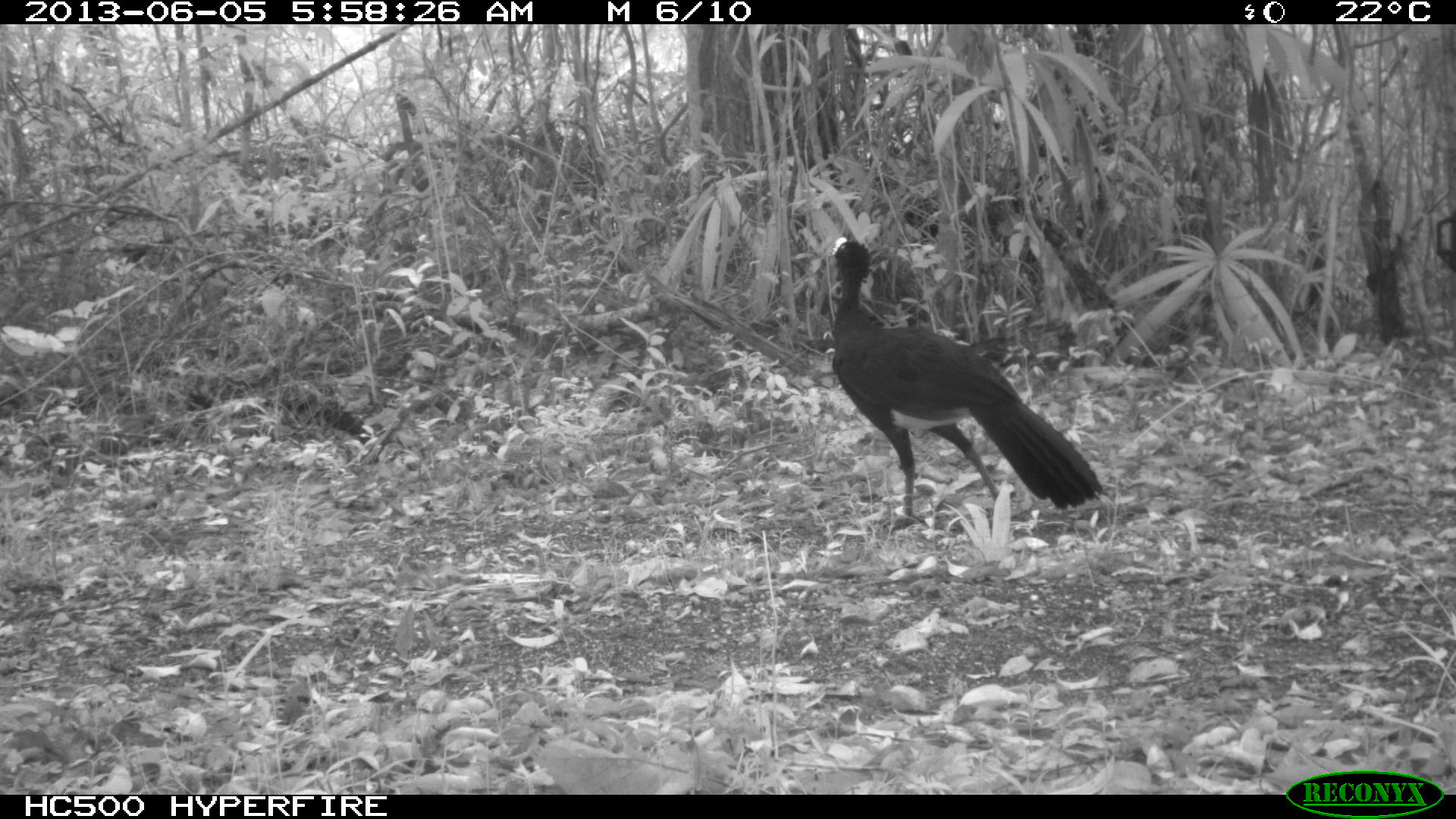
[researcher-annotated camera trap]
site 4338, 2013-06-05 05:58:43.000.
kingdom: Animalia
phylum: Chordata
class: Aves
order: Galliformes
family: Cracidae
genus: Crax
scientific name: Crax rubra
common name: great curassow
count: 1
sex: male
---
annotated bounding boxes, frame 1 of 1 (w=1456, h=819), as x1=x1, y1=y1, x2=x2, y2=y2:
crax rubra: x1=830, y1=235, x2=1102, y2=533